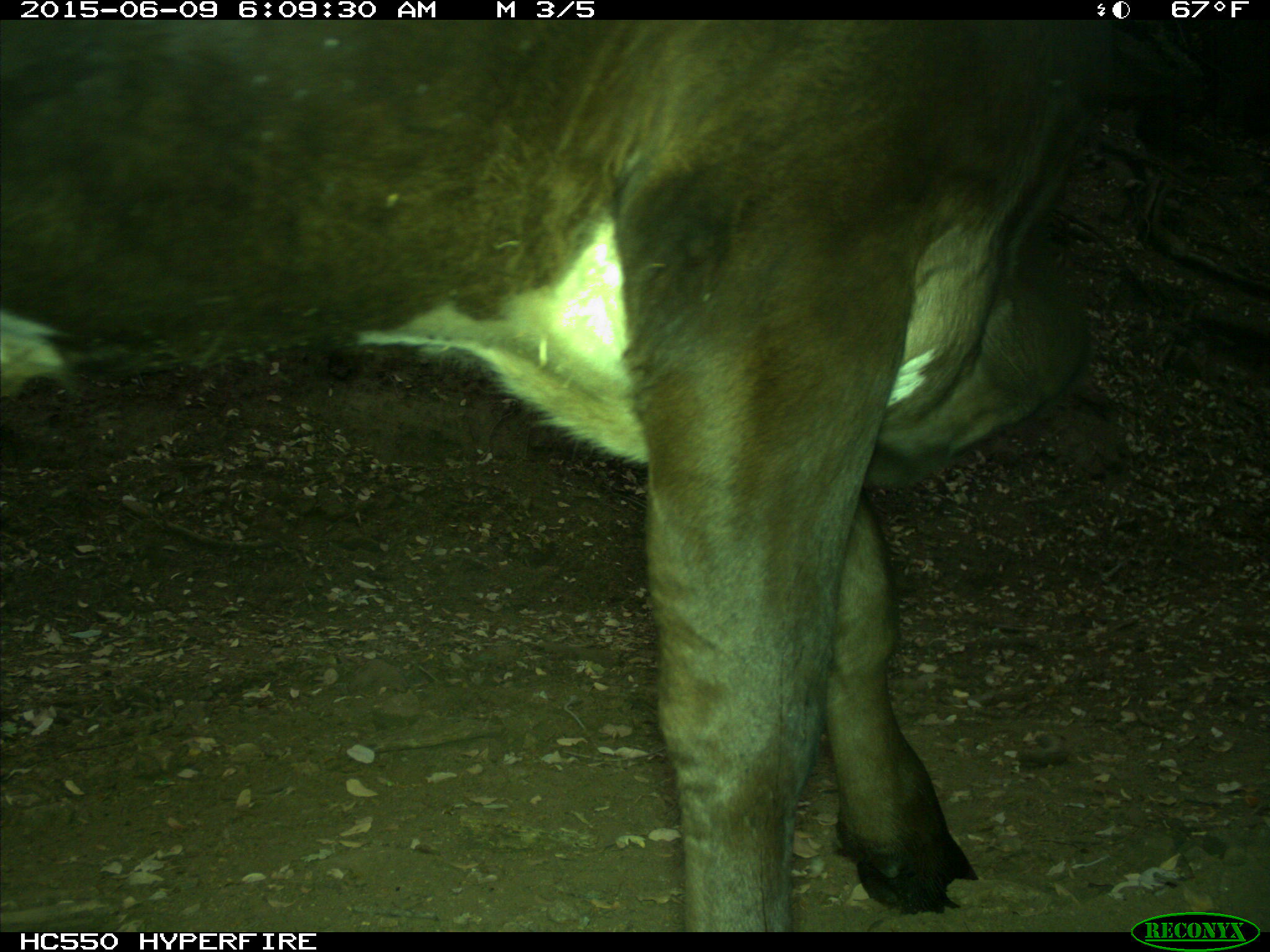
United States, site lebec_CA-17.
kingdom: Animalia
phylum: Chordata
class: Mammalia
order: Artiodactyla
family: Bovidae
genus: Bos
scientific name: Bos taurus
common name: domestic cow